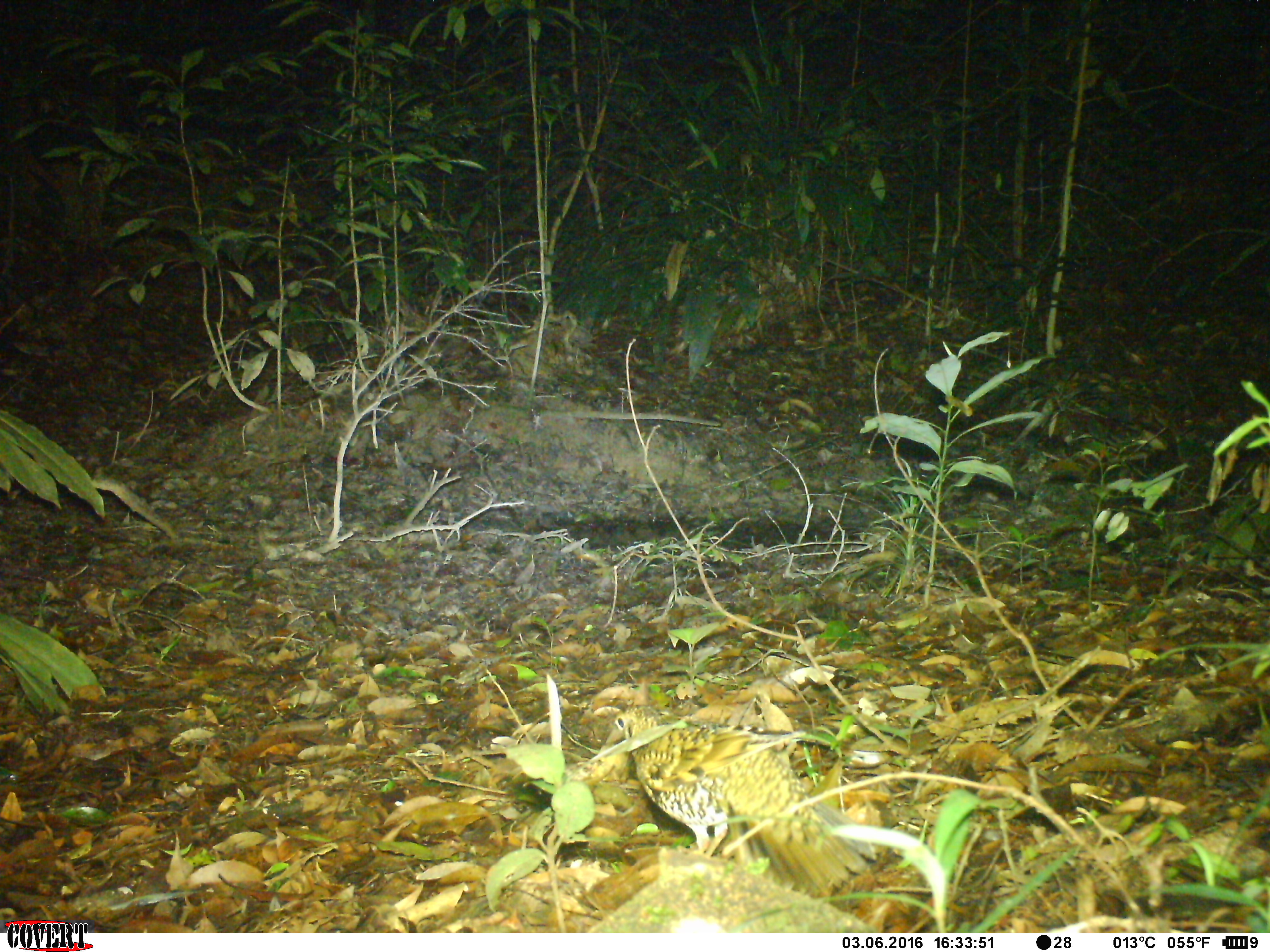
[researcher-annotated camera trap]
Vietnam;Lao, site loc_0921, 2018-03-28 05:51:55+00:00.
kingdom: Animalia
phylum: Chordata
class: Aves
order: Passeriformes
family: Turdidae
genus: Zoothera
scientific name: Zoothera dauma dauma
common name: scaly thrush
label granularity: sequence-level